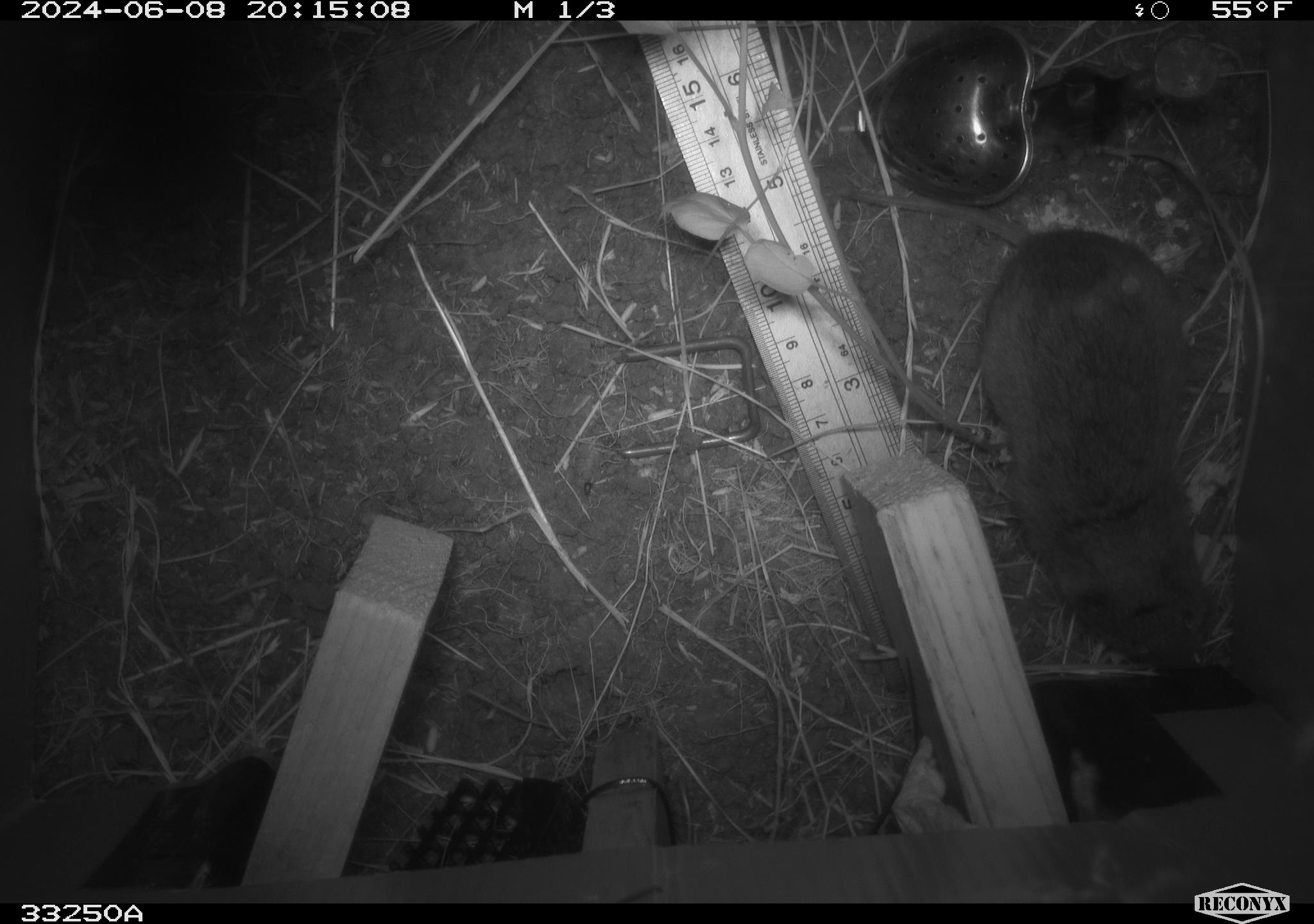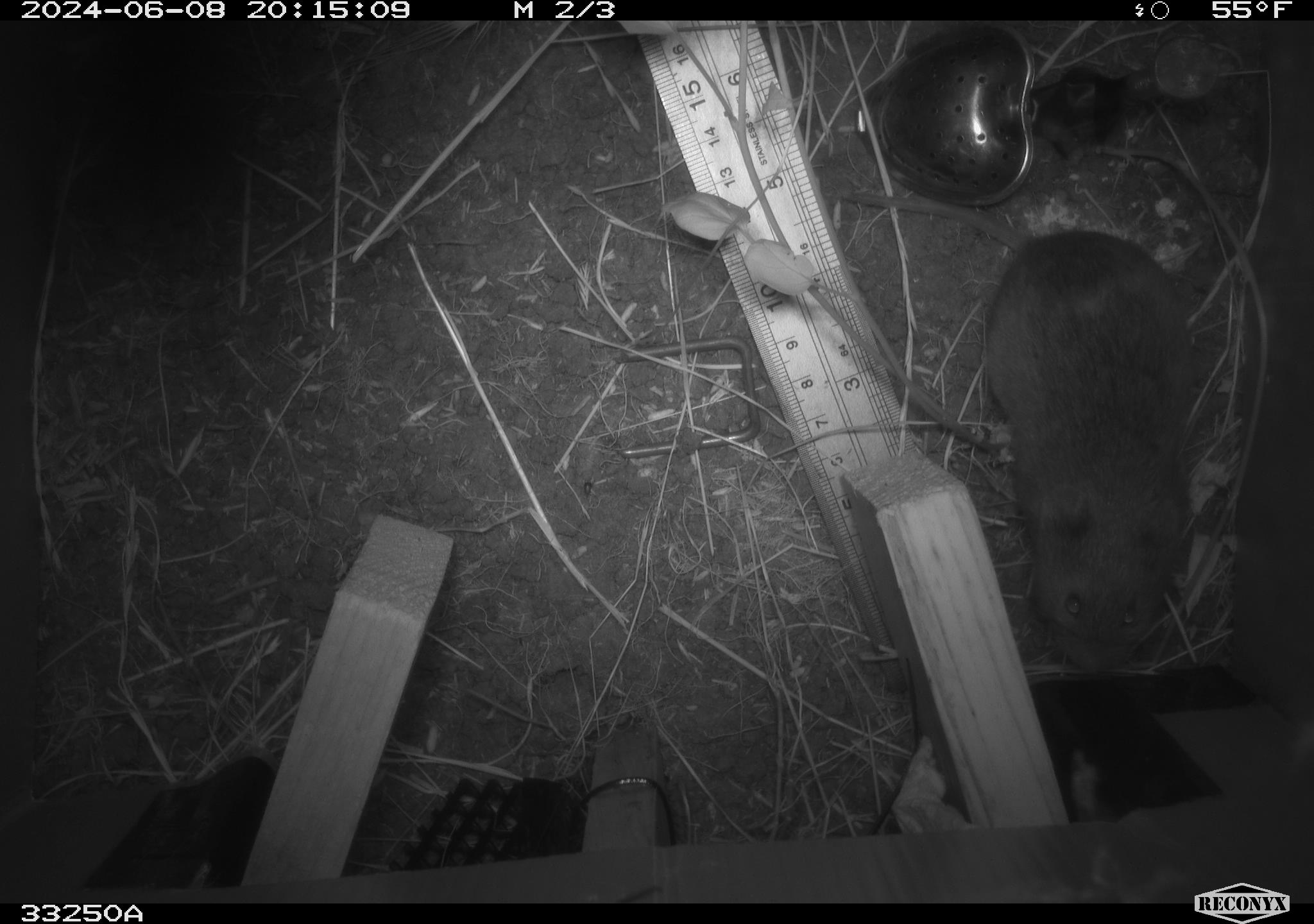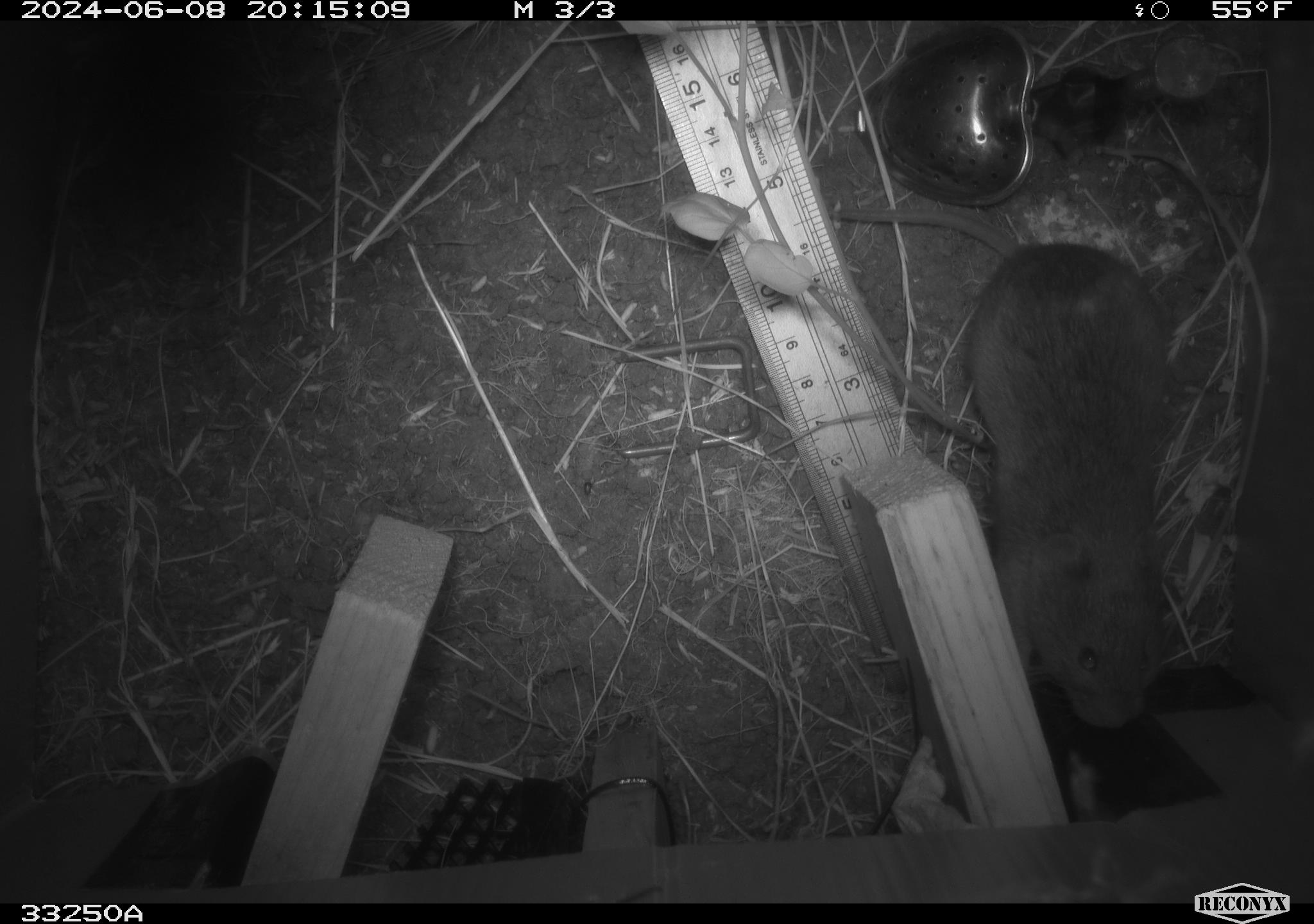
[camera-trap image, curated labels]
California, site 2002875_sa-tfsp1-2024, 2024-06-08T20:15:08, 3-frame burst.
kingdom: Animalia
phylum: Chordata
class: Mammalia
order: Rodentia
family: Cricetidae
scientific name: Arvicolinae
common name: voles, lemmings, and muskrats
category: arvicolinae subfamily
Arvicolinae subfamily (voles, lemmings, and muskrats) (Arvicolinae).